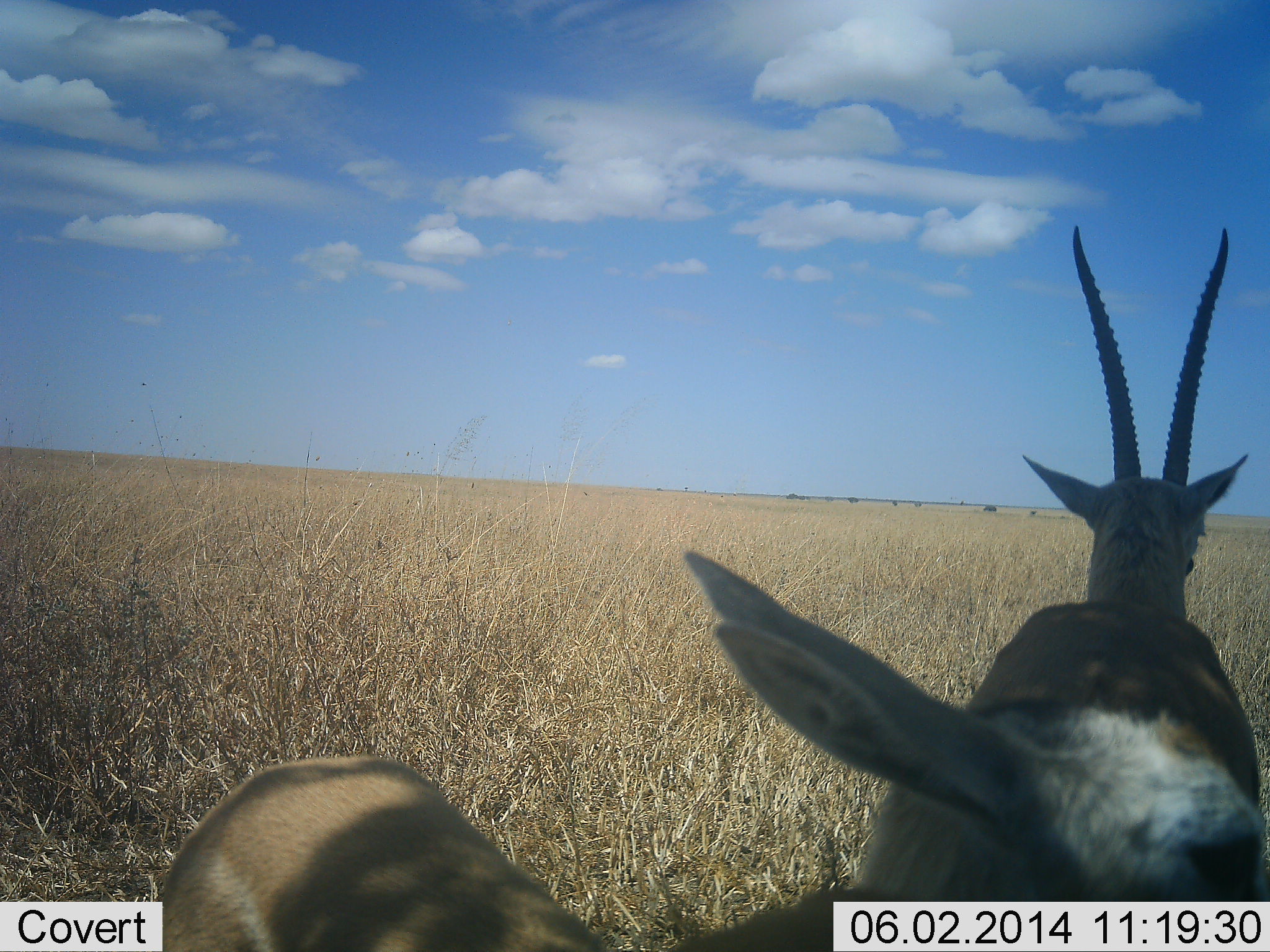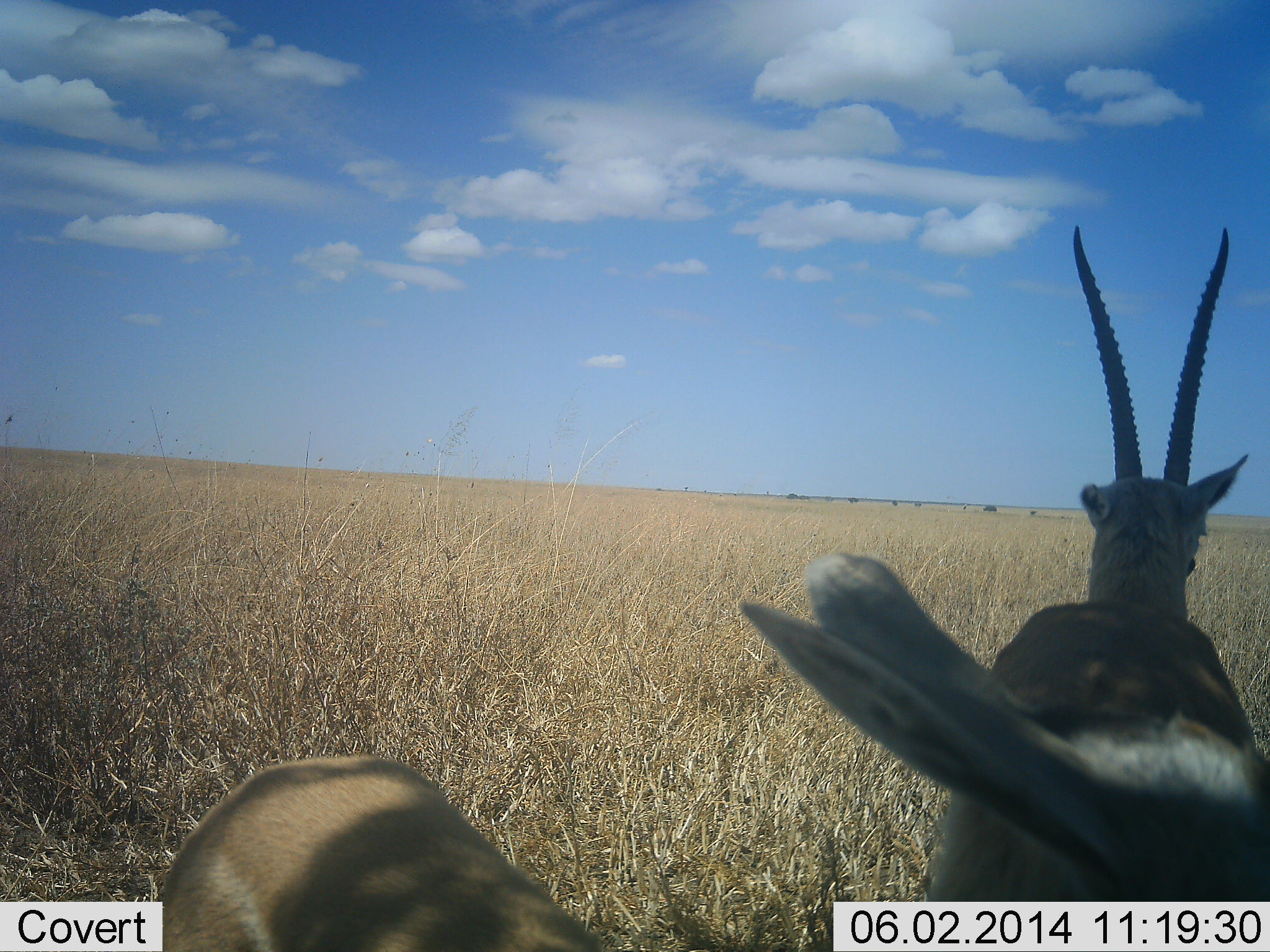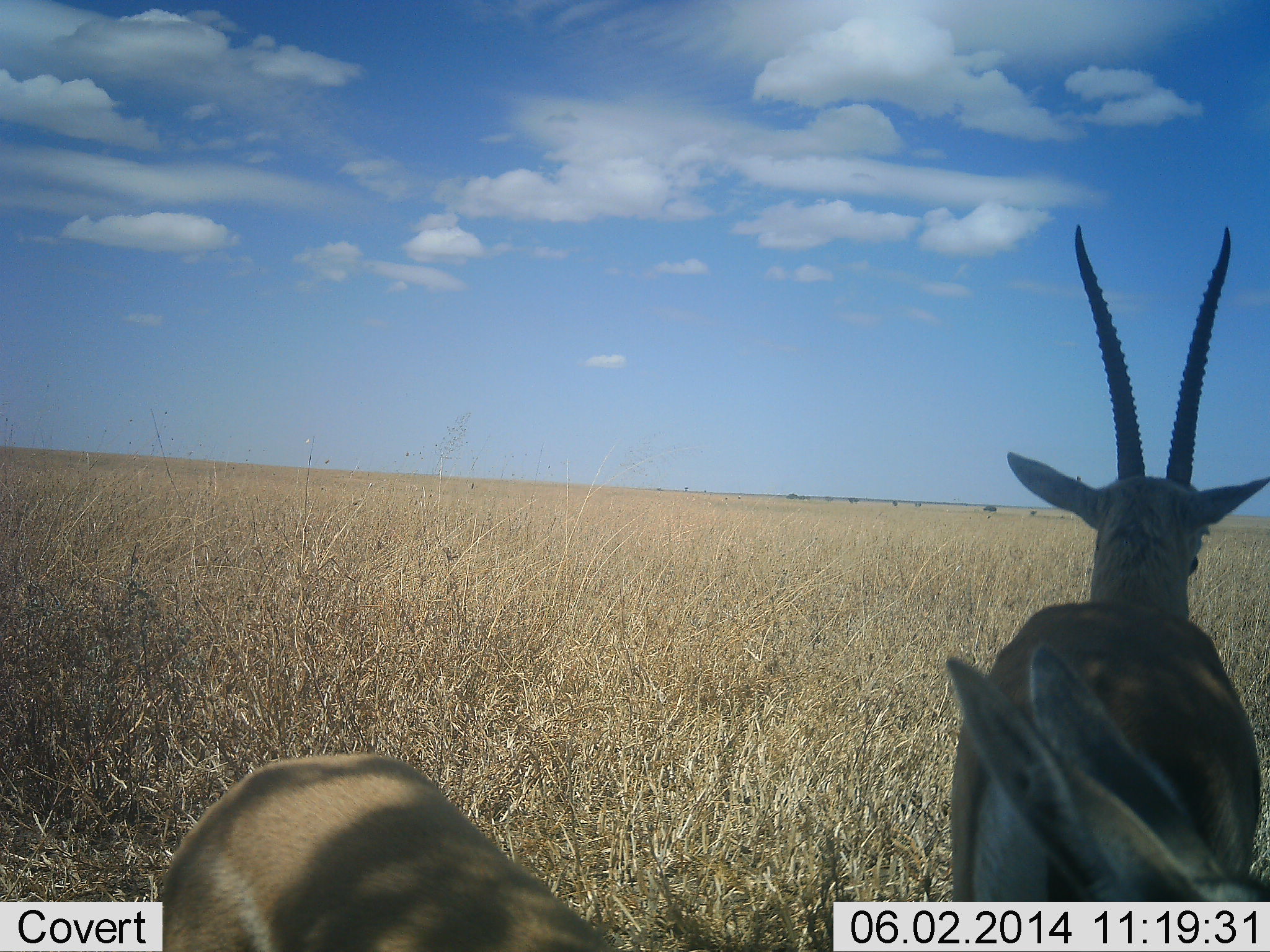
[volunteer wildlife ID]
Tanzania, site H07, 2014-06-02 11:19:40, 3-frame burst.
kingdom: Animalia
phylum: Chordata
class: Mammalia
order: Artiodactyla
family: Bovidae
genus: Nanger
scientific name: Nanger granti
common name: grant's gazelle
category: gazellegrants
Gazellegrants (grant's gazelle) (Nanger granti), count 2. Behavior (volunteer vote fractions): standing 90%, resting 0%, moving 0%, interacting 0%. Young present (vote fraction): 0%. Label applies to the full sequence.